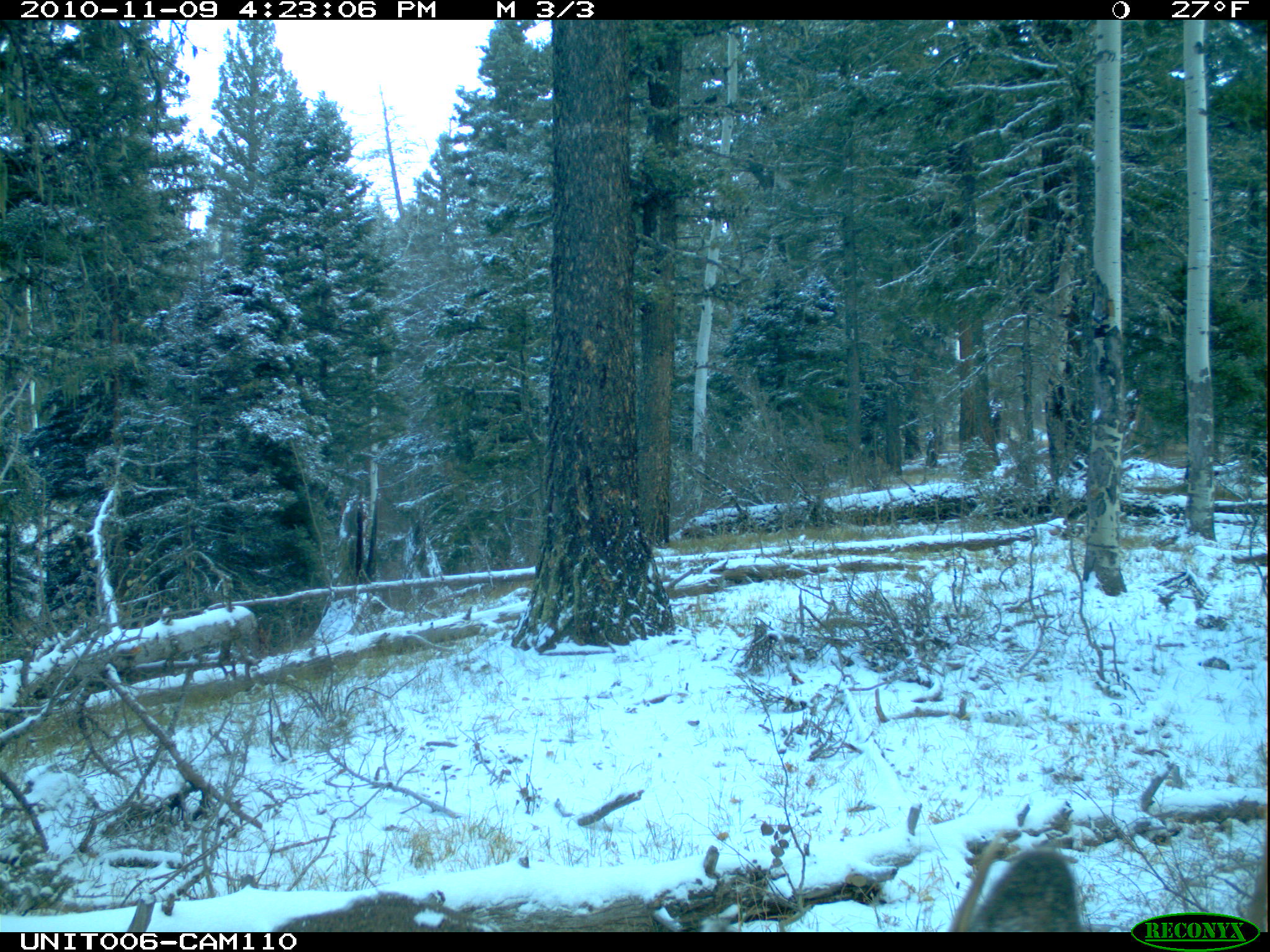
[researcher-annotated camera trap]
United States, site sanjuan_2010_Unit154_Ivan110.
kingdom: Animalia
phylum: Chordata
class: Mammalia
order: Artiodactyla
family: Cervidae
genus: Odocoileus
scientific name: Odocoileus hemionus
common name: mule deer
Odocoileus hemionus (mule deer).